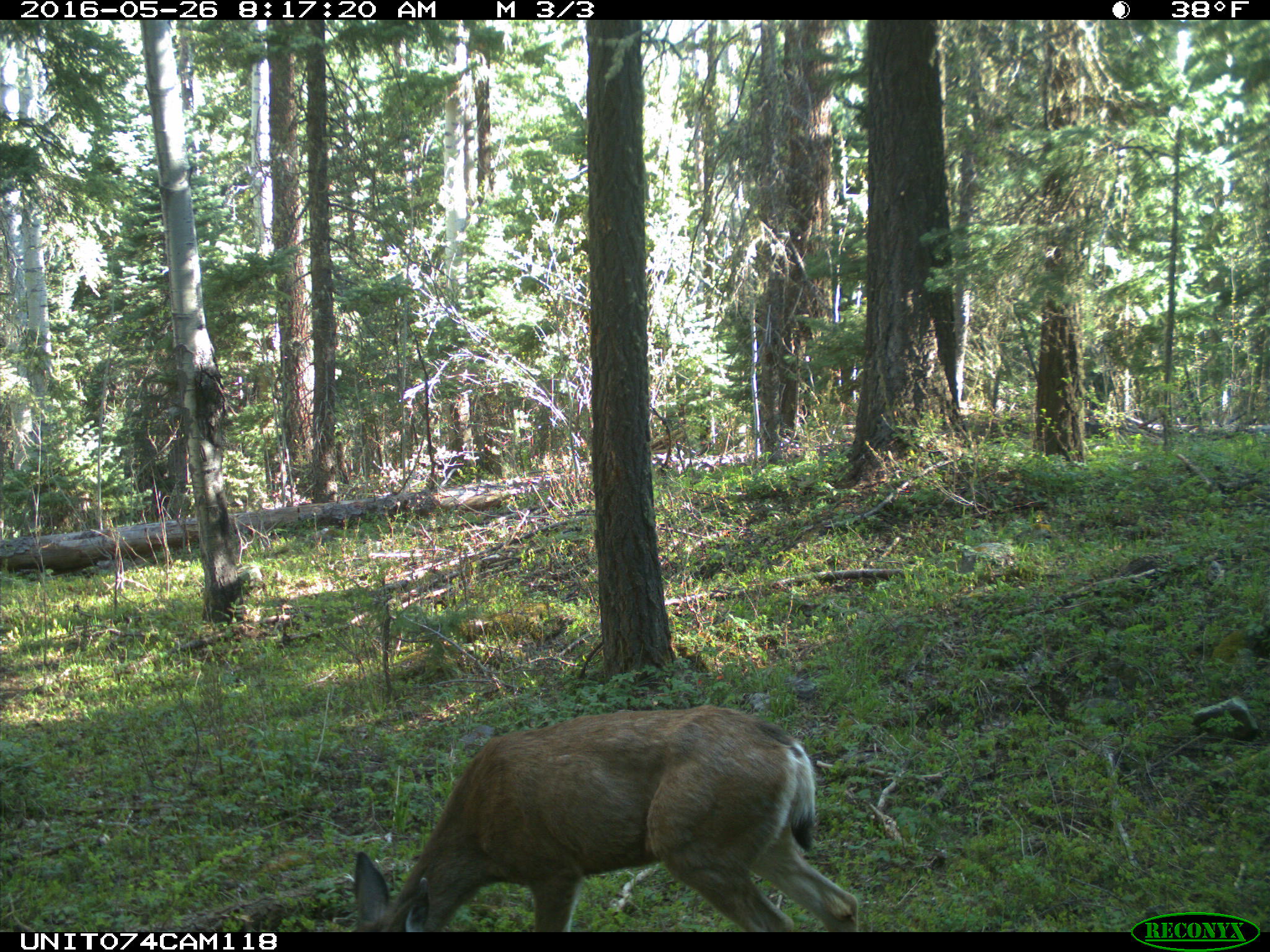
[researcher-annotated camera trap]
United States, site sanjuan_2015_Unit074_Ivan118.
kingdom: Animalia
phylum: Chordata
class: Mammalia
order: Artiodactyla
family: Cervidae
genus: Odocoileus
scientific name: Odocoileus hemionus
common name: mule deer